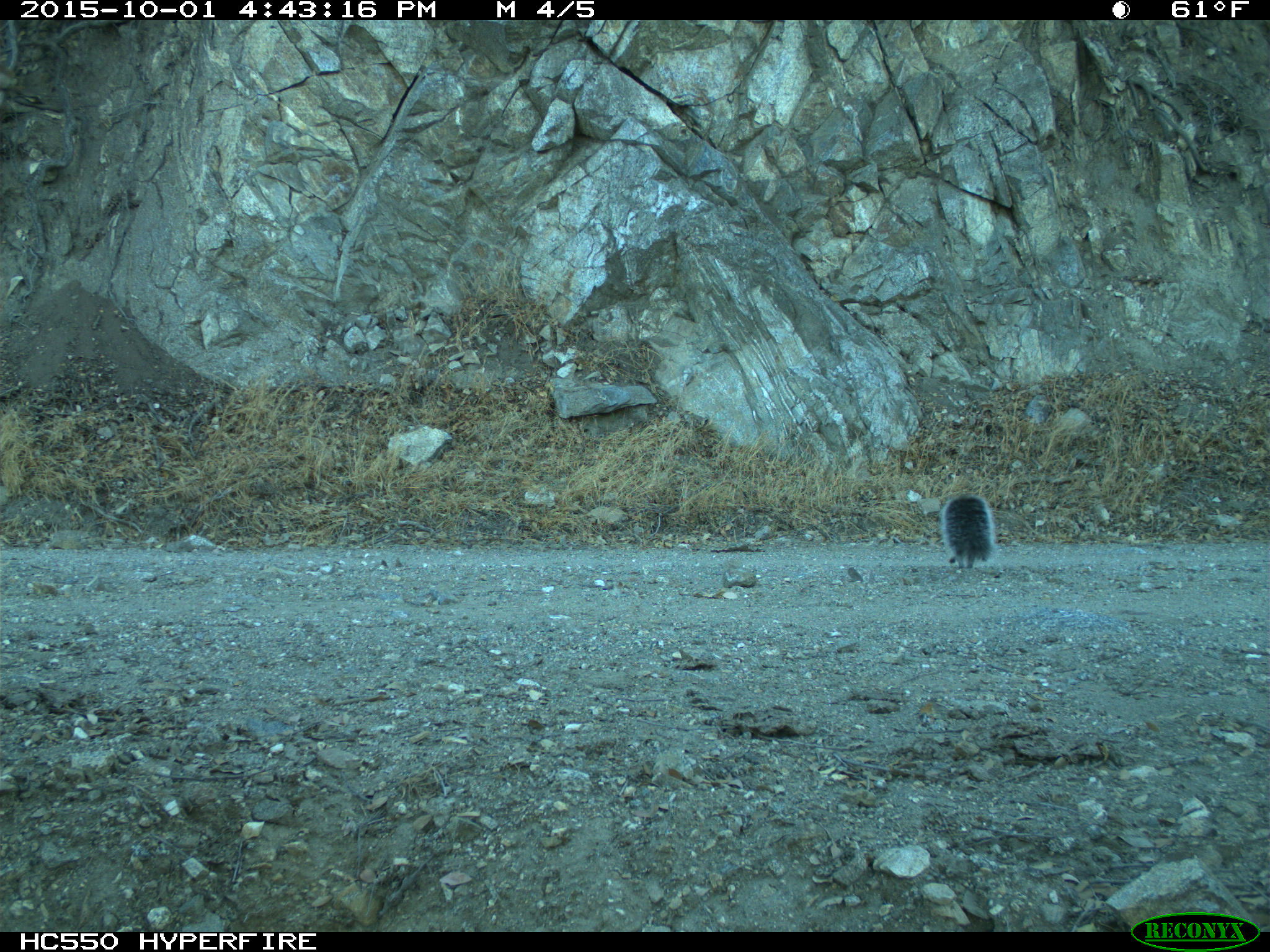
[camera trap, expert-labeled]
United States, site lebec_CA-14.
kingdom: Animalia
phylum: Chordata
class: Mammalia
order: Rodentia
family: Sciuridae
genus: Sciurus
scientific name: Sciurus carolinensis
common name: eastern gray squirrel